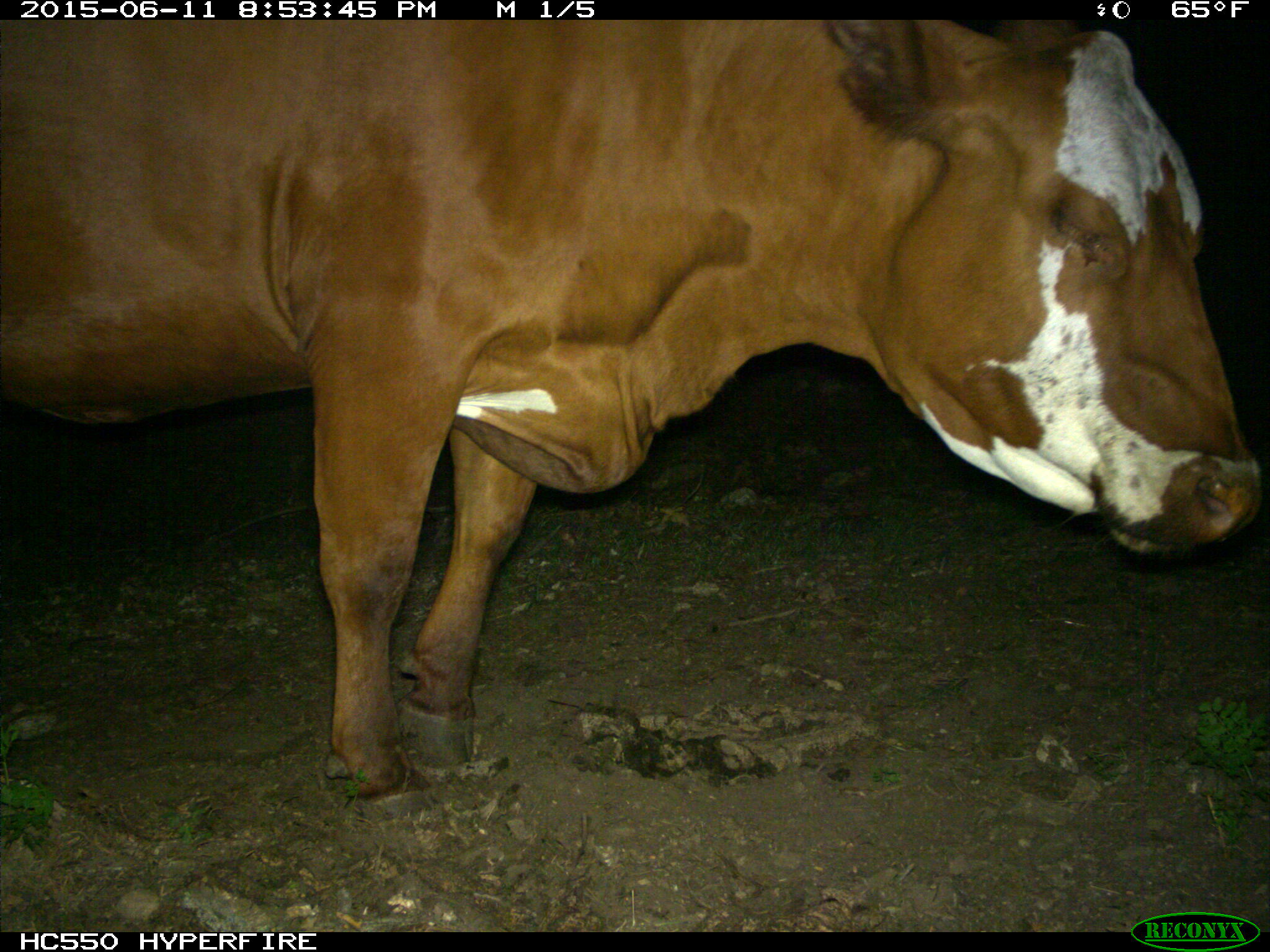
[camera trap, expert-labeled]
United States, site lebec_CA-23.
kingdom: Animalia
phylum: Chordata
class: Mammalia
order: Artiodactyla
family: Bovidae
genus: Bos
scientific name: Bos taurus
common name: domestic cow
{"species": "Bos taurus (domestic cow)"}